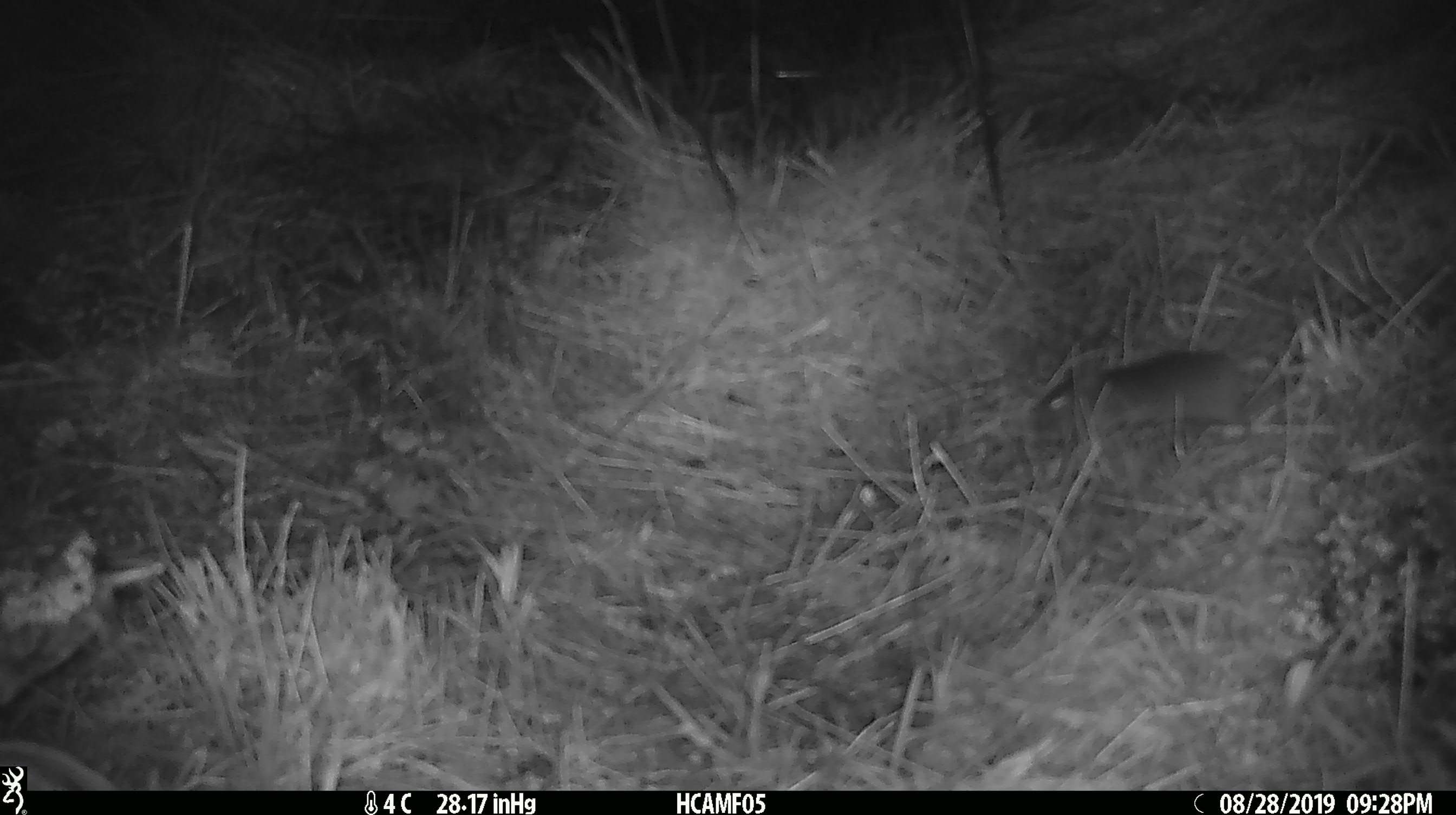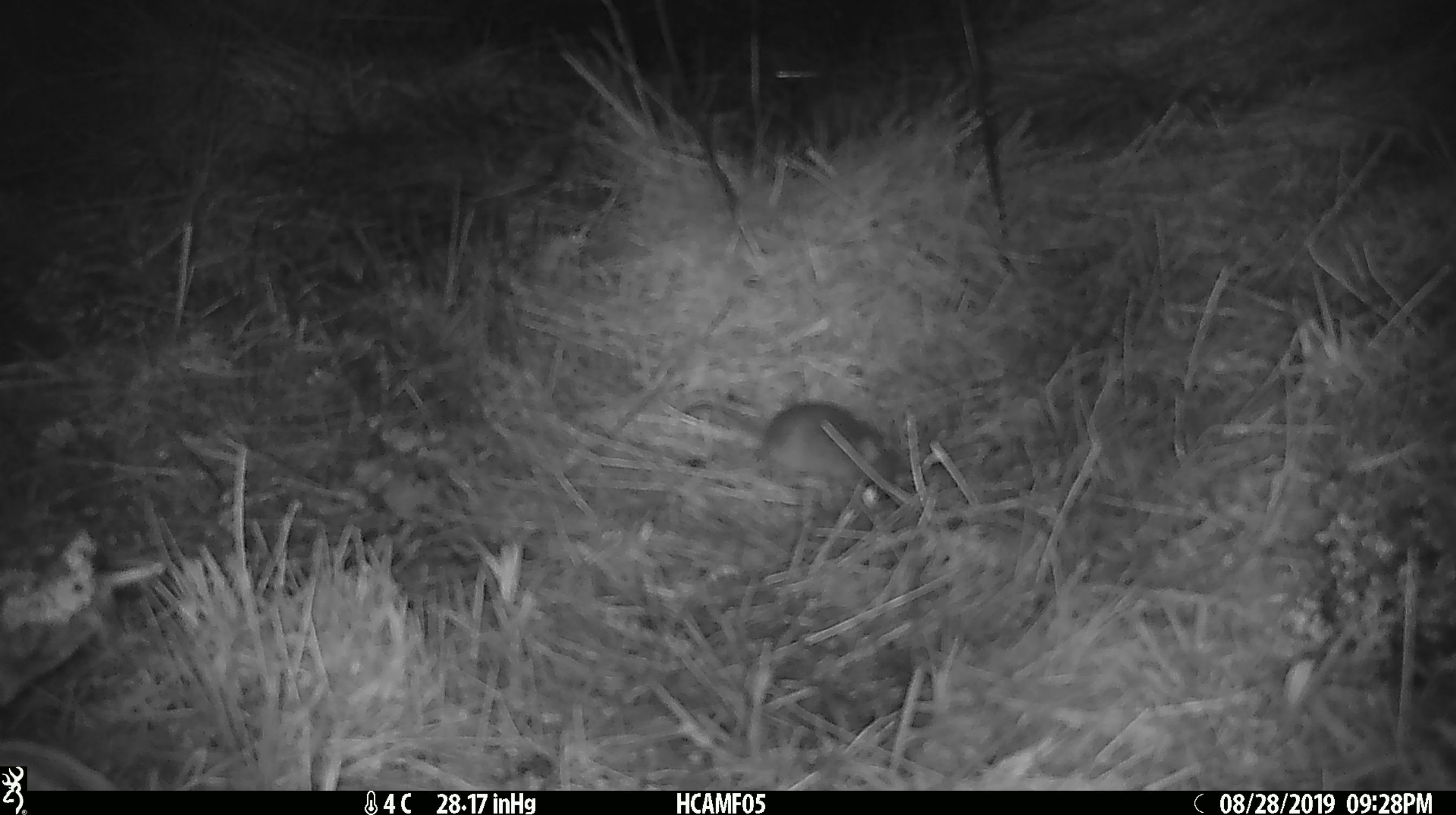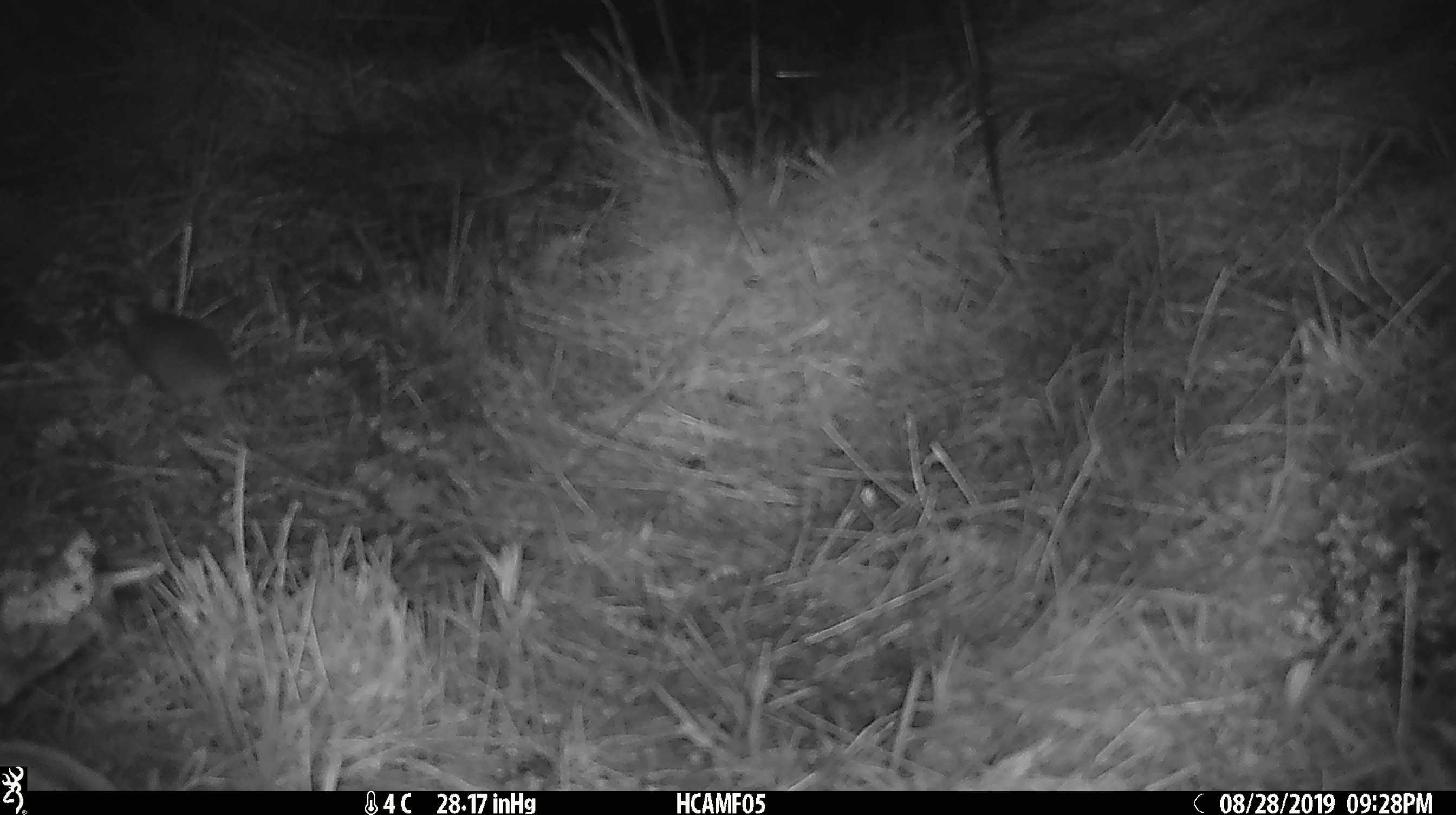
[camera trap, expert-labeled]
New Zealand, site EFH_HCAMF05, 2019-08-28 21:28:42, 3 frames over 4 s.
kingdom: Animalia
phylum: Chordata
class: Mammalia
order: Rodentia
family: Muridae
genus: Mus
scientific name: Mus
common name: mouse